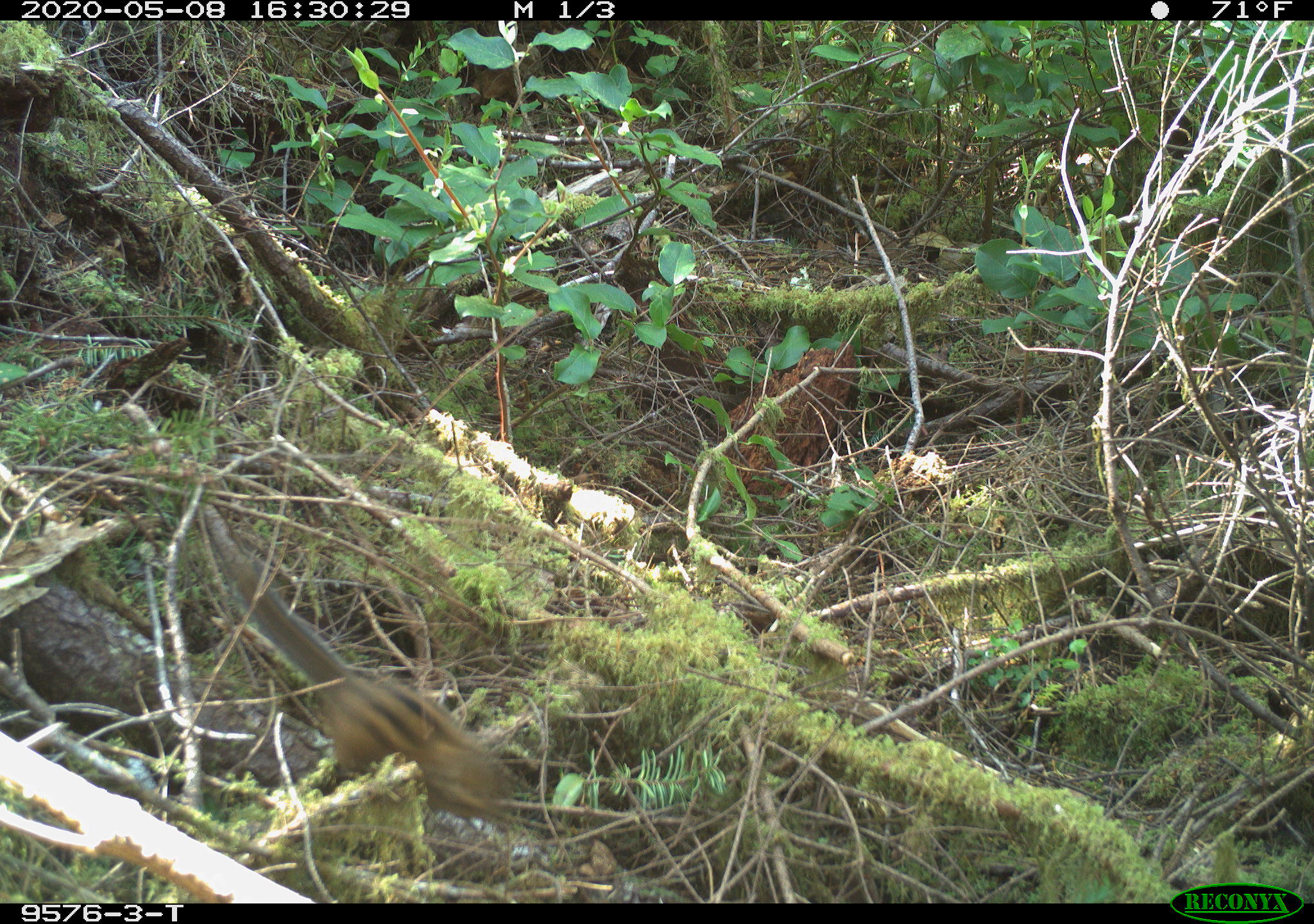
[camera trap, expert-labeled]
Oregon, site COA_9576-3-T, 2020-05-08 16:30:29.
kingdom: Animalia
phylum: Chordata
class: Mammalia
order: Rodentia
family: Sciuridae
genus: Neotamias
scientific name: Neotamias townsendii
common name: townsend's chipmunk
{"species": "townsend's chipmunk (Neotamias townsendii)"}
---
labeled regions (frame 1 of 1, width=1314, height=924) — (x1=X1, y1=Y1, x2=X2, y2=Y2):
townsend's chipmunk: (x1=193, y1=504, x2=525, y2=833)